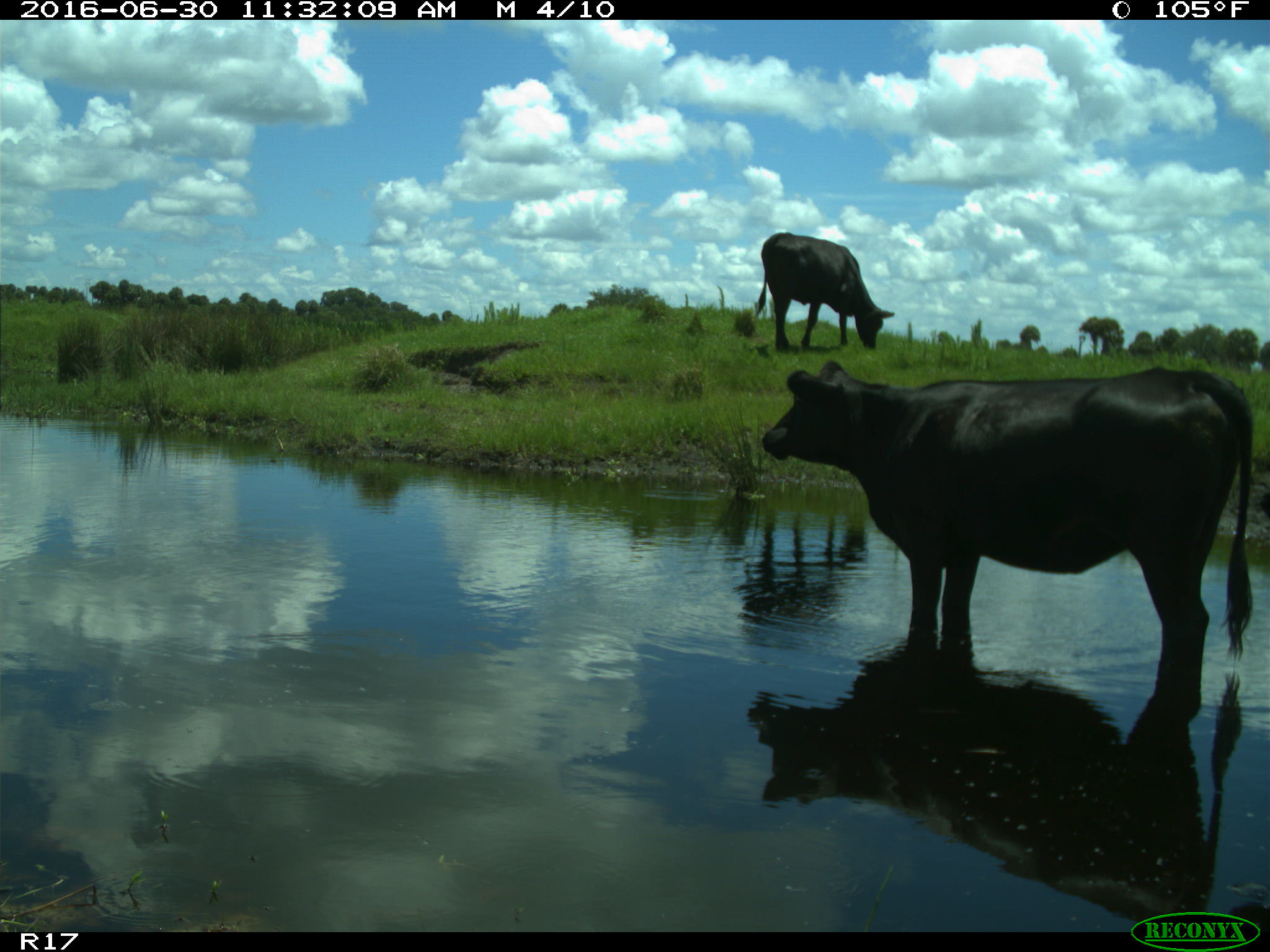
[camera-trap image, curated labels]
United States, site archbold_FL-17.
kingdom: Animalia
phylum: Chordata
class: Mammalia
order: Artiodactyla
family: Bovidae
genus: Bos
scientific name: Bos taurus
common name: domestic cow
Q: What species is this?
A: Bos taurus (domestic cow).